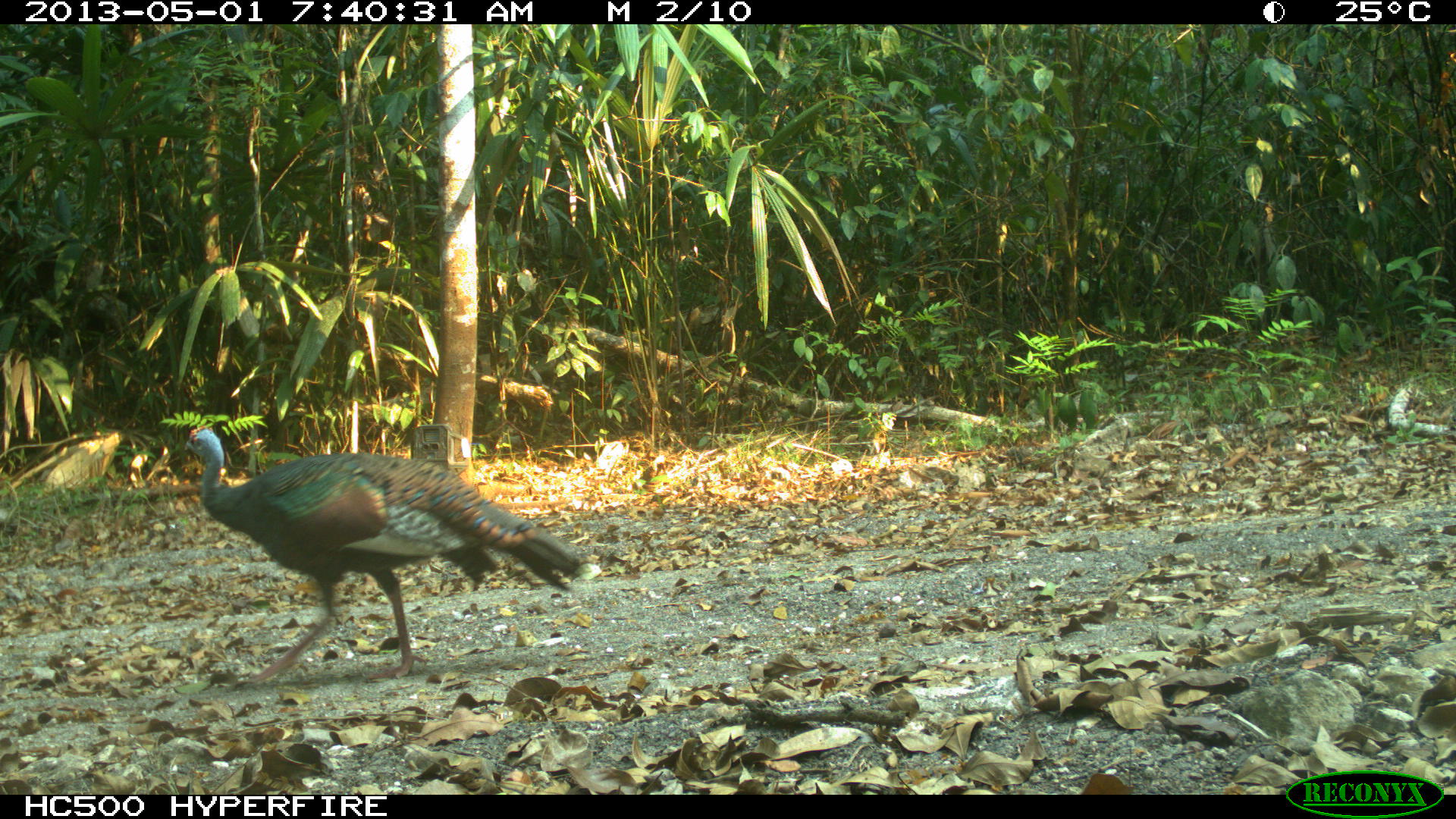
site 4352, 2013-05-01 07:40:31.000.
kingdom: Animalia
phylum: Chordata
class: Aves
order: Galliformes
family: Phasianidae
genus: Meleagris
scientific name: Meleagris ocellata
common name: ocellated turkey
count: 1